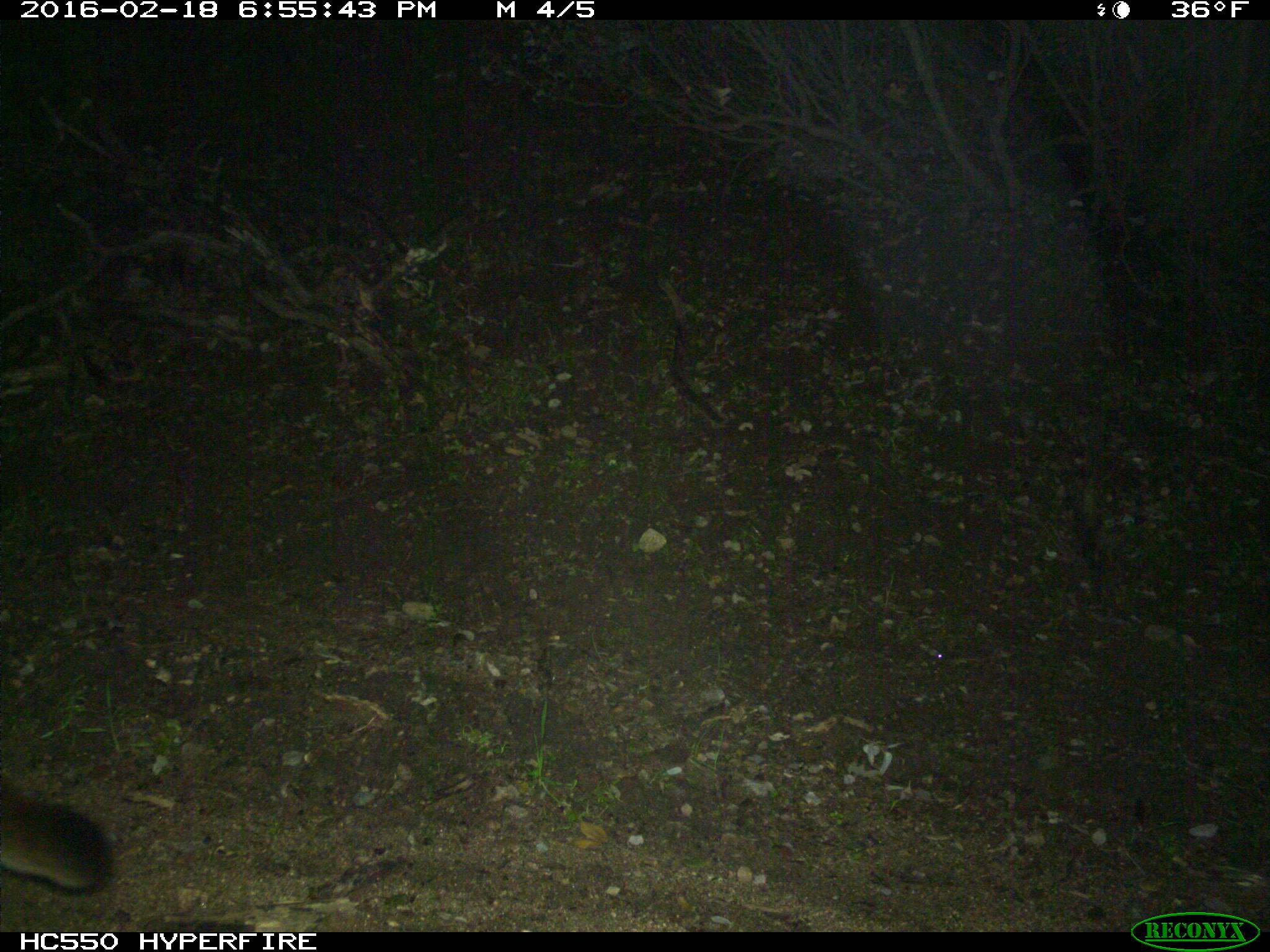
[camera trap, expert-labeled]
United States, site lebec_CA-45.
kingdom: Animalia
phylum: Chordata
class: Mammalia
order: Carnivora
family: Felidae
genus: Puma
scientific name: Puma concolor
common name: mountain lion